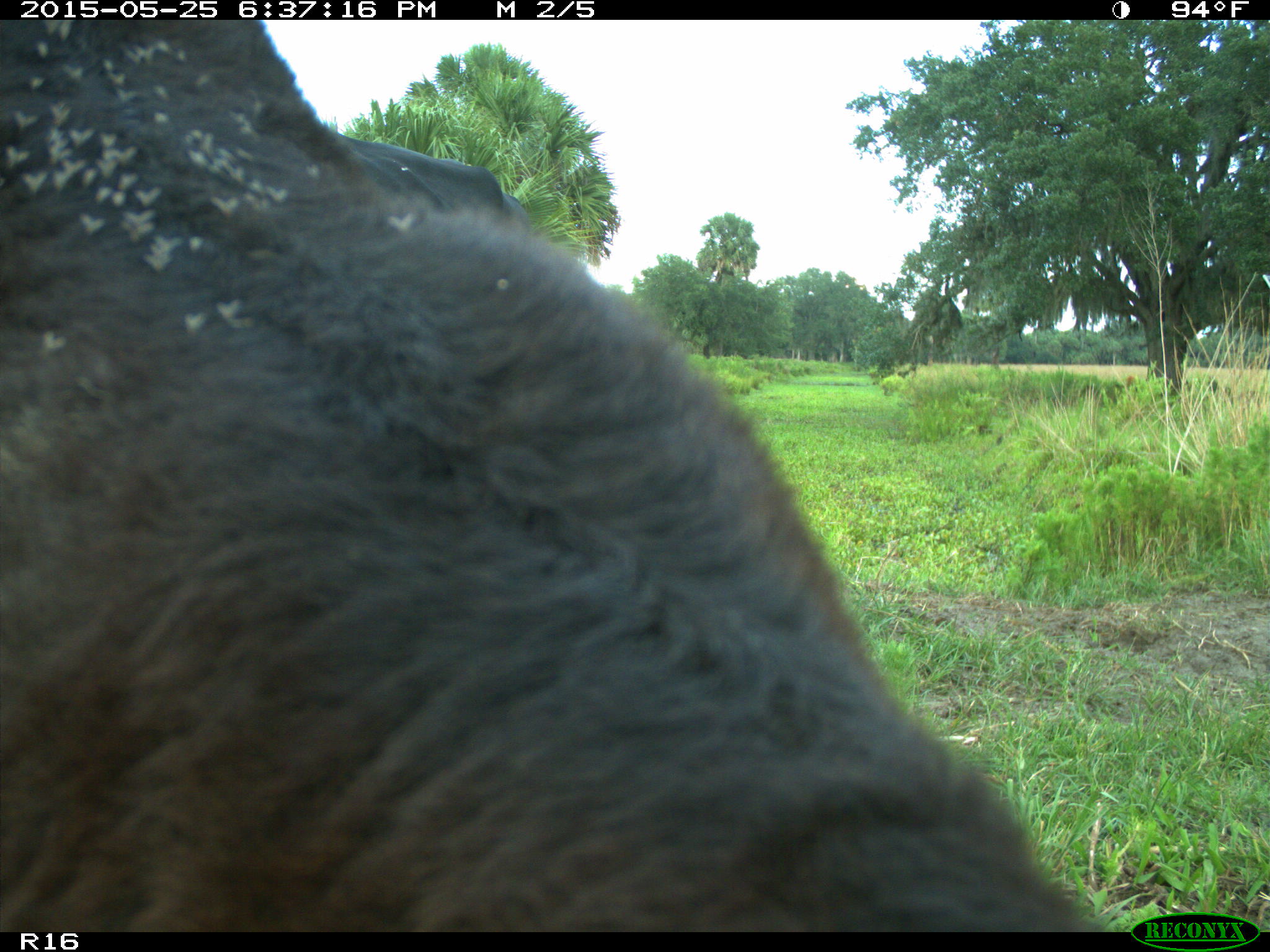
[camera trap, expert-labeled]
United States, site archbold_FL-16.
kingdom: Animalia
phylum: Chordata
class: Mammalia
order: Artiodactyla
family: Bovidae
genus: Bos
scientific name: Bos taurus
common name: domestic cow